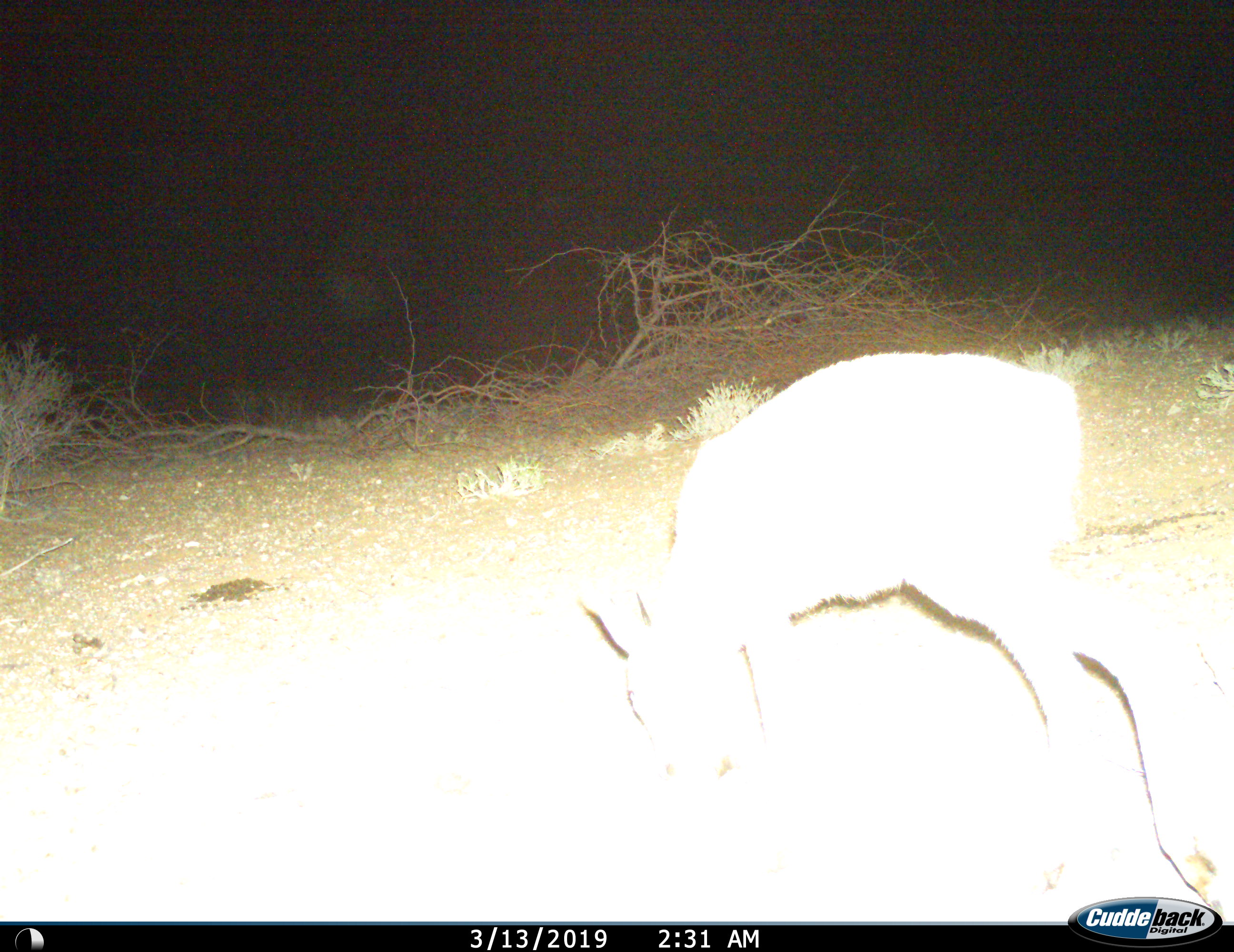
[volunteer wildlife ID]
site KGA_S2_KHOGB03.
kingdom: Animalia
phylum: Chordata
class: Mammalia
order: Artiodactyla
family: Bovidae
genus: Raphicerus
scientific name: Raphicerus campestris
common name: steenbok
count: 1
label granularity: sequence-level